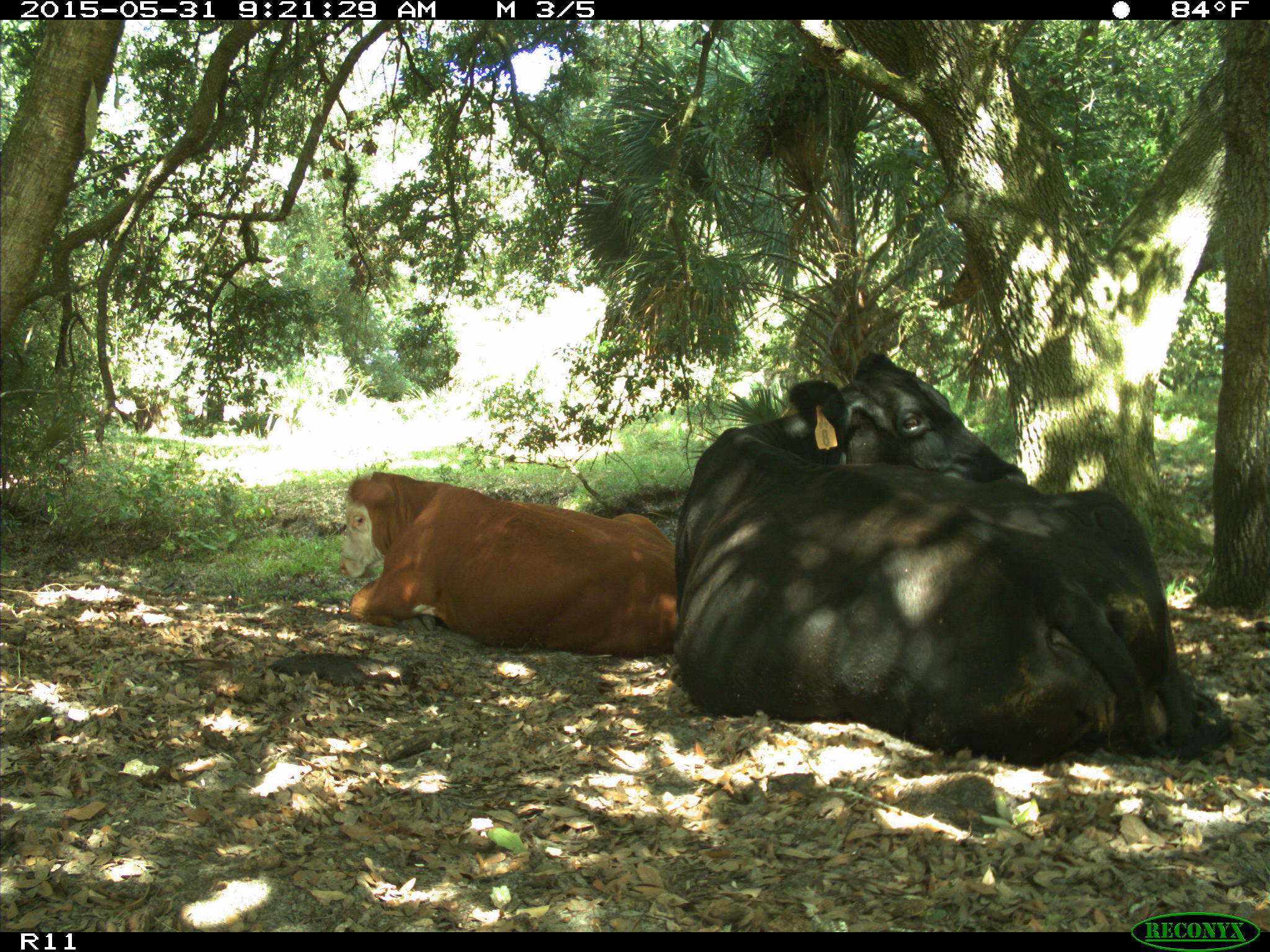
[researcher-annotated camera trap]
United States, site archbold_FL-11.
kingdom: Animalia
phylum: Chordata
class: Mammalia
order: Artiodactyla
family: Bovidae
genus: Bos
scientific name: Bos taurus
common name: domestic cow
Bos taurus (domestic cow).